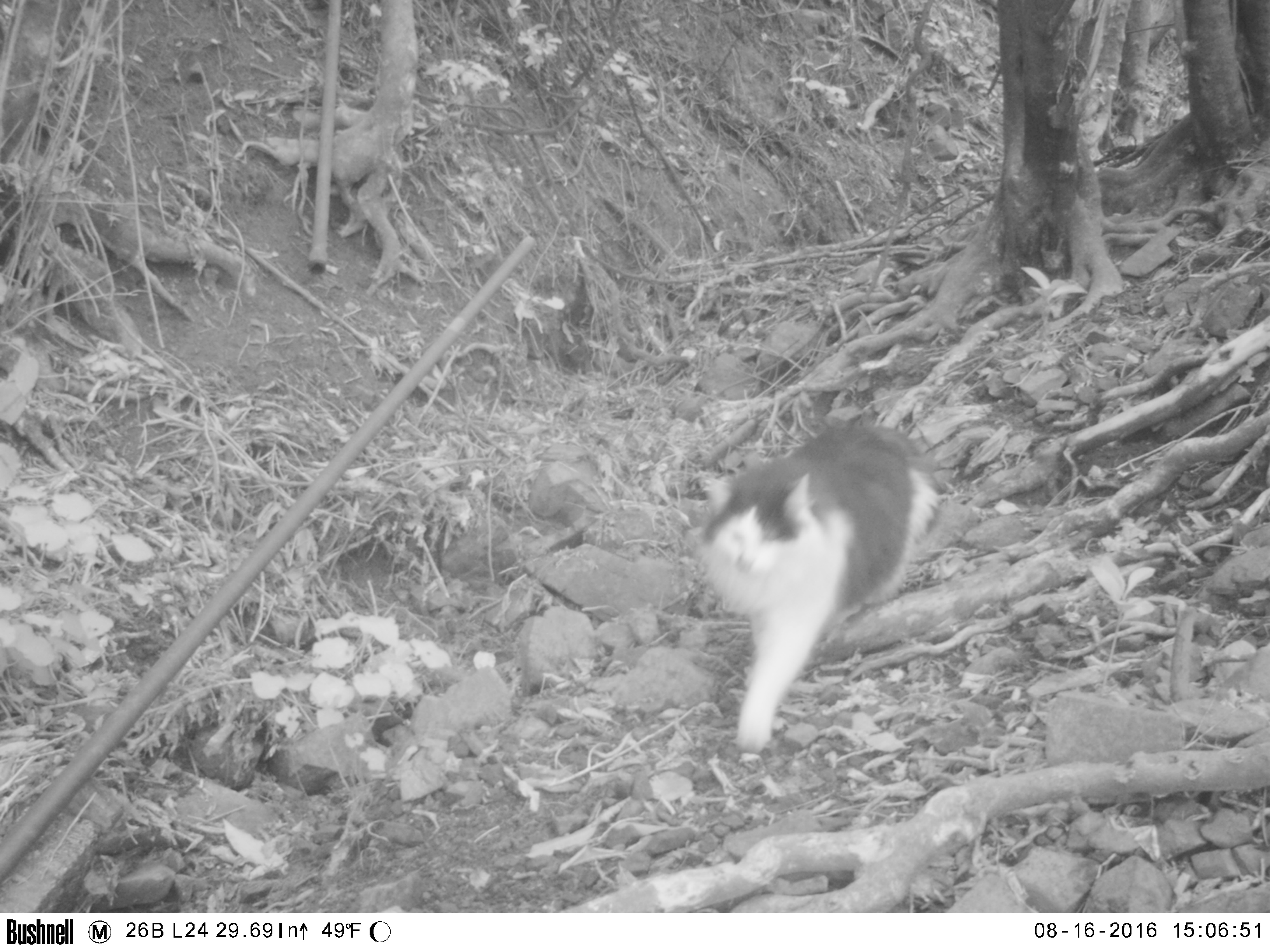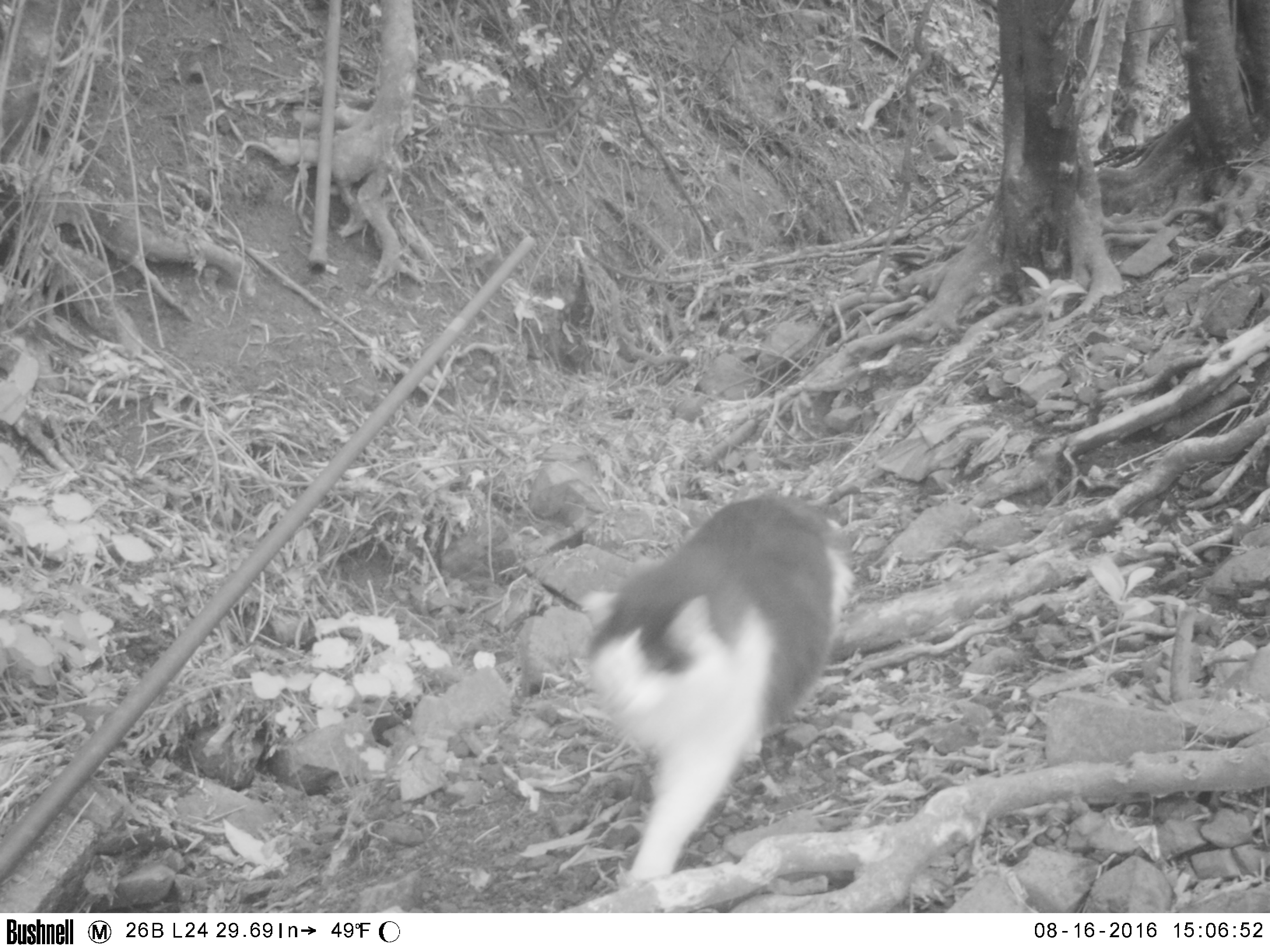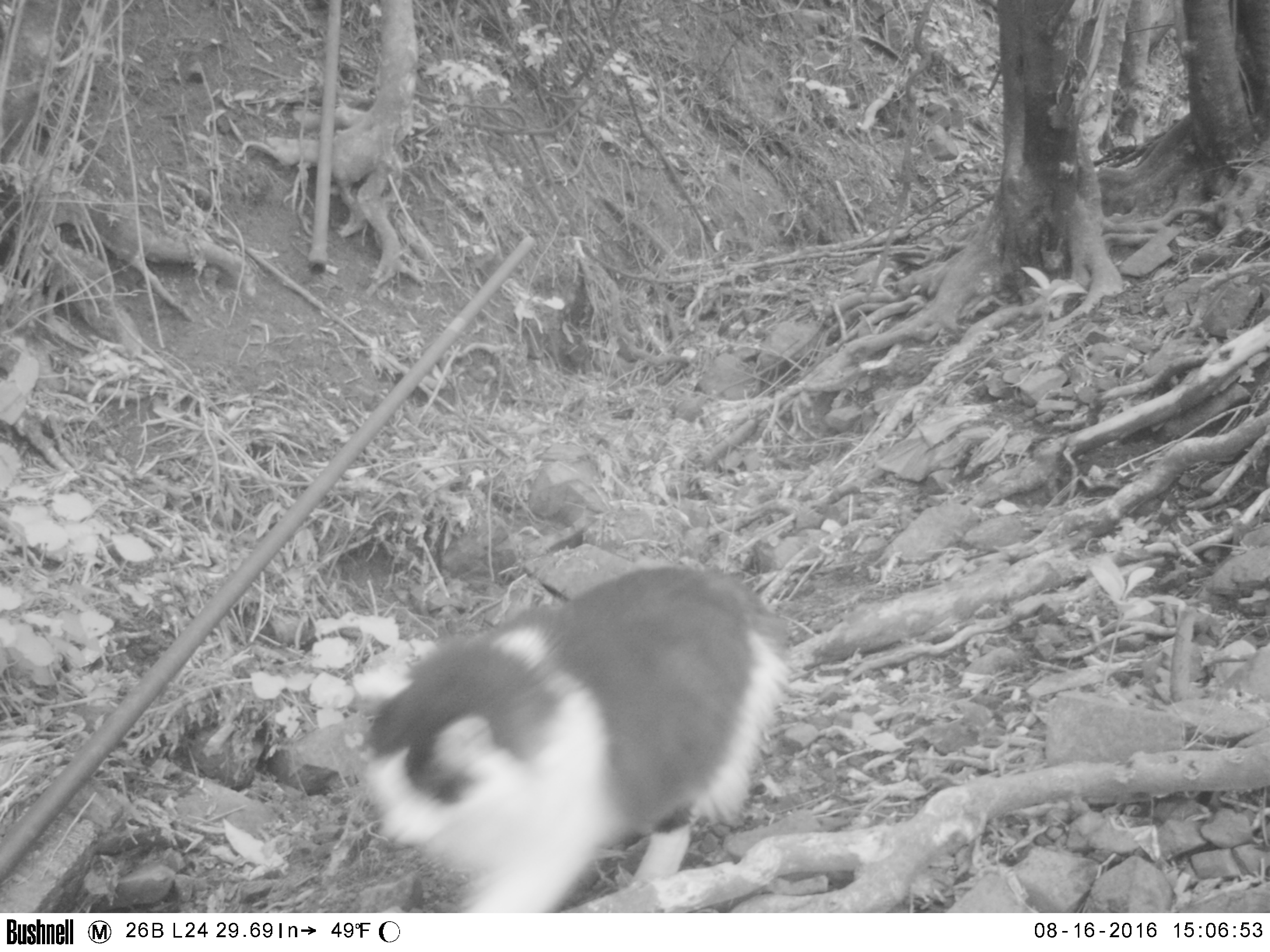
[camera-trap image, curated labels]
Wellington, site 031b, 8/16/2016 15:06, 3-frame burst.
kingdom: Animalia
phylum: Chordata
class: Mammalia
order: Carnivora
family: Felidae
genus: Felis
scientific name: Felis catus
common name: cat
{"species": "cat (Felis catus)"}